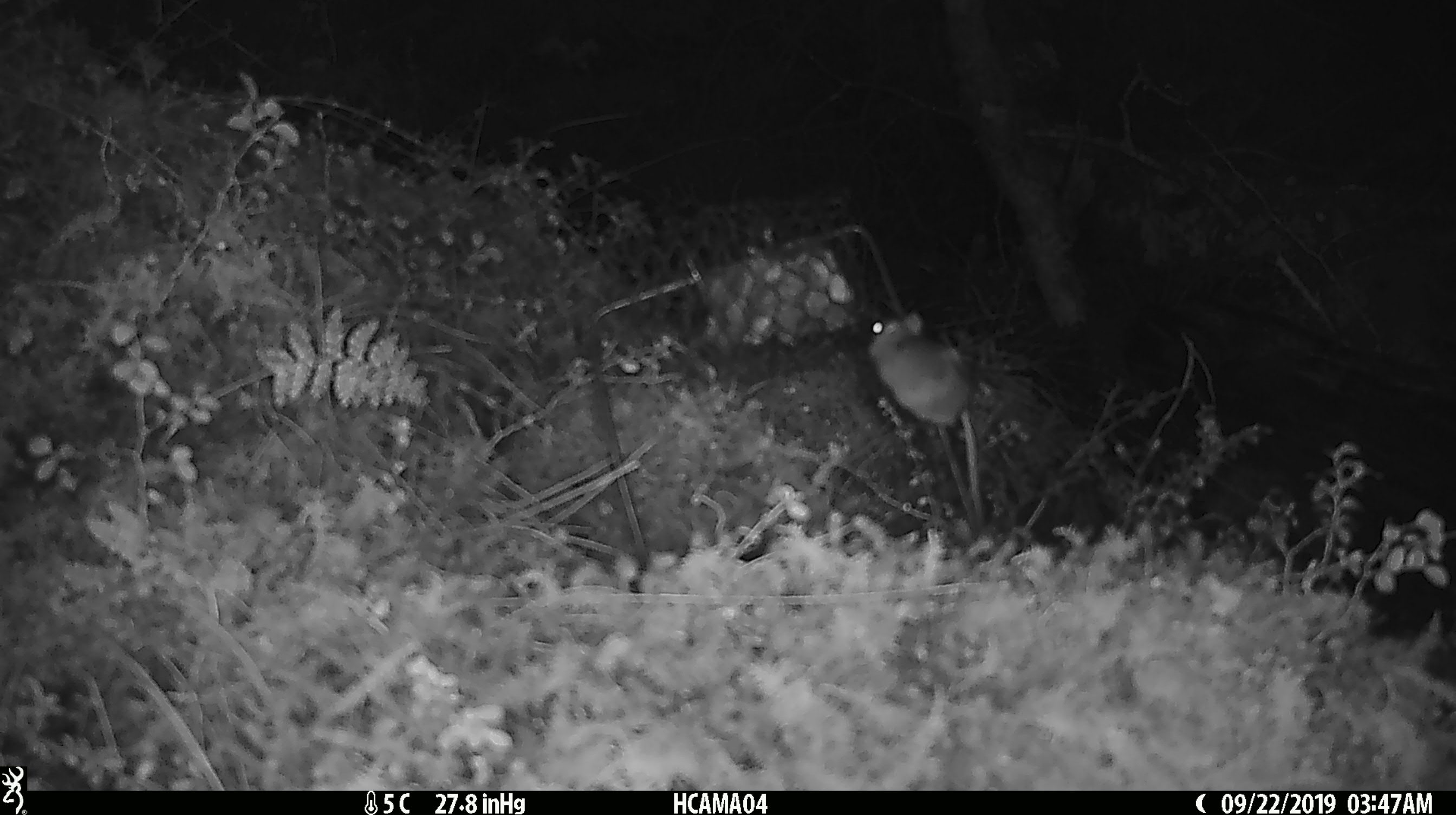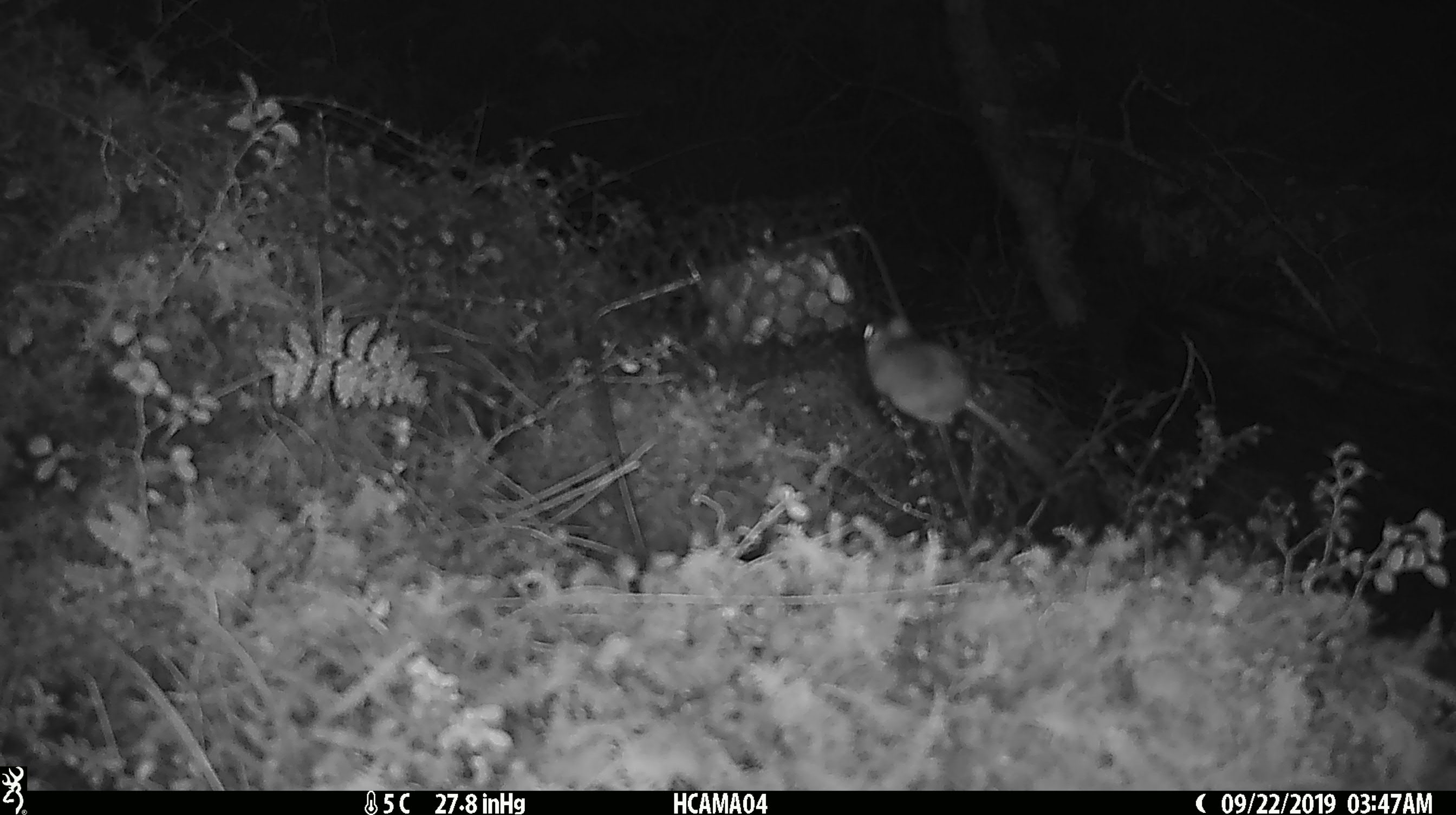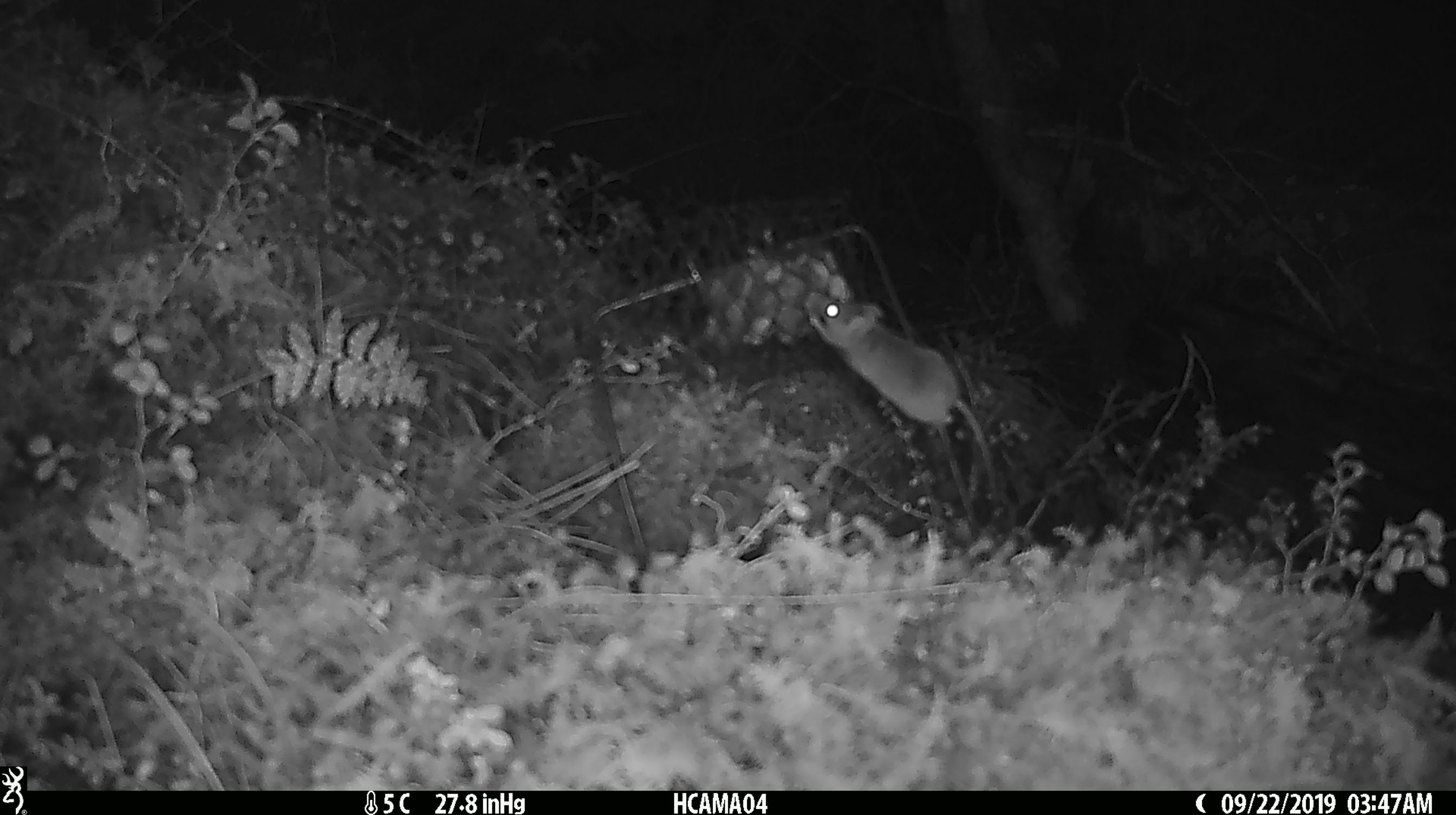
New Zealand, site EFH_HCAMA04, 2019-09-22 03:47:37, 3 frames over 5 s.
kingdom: Animalia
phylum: Chordata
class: Mammalia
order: Rodentia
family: Muridae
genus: Mus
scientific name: Mus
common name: mouse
Mouse (Mus).